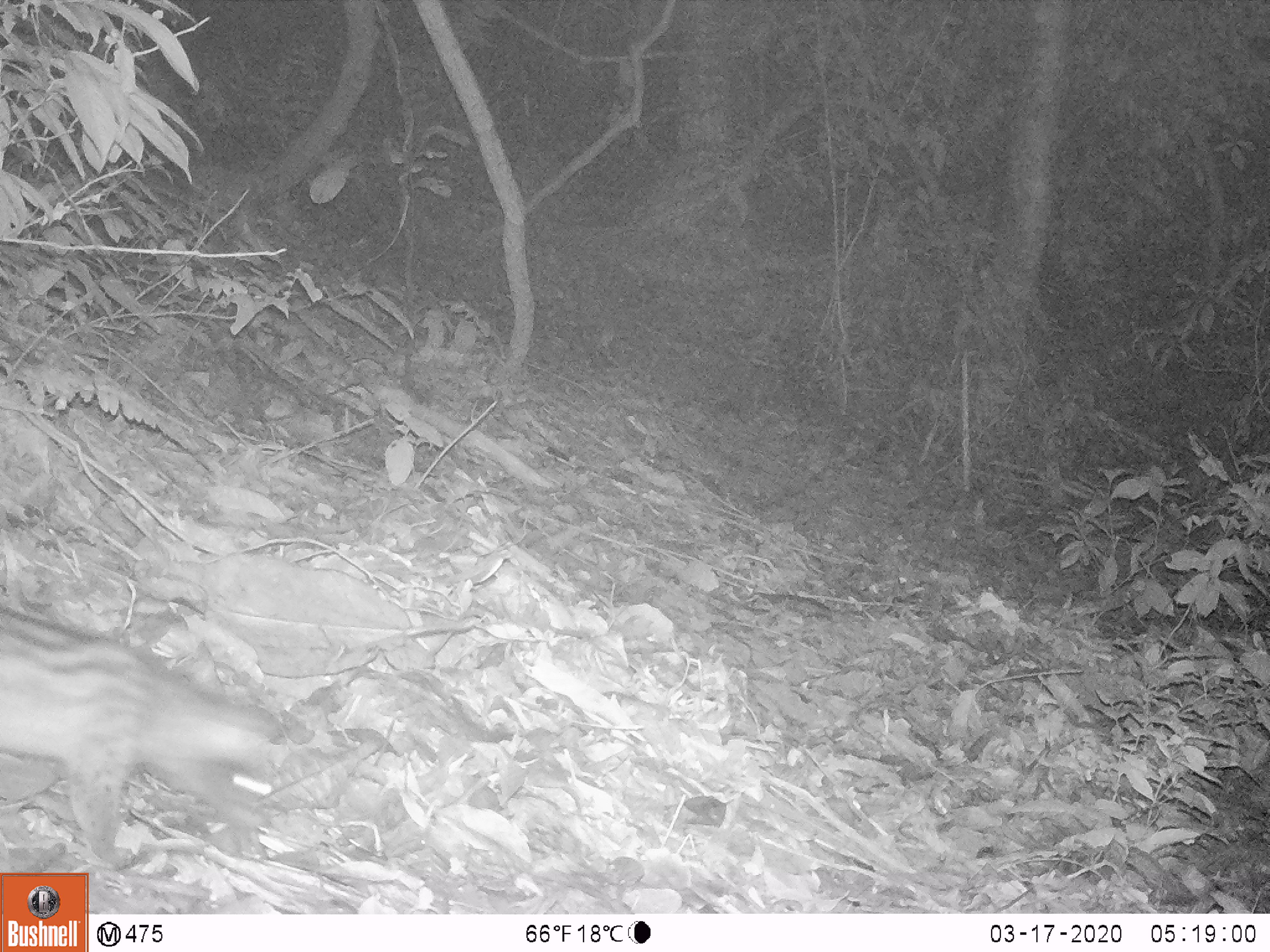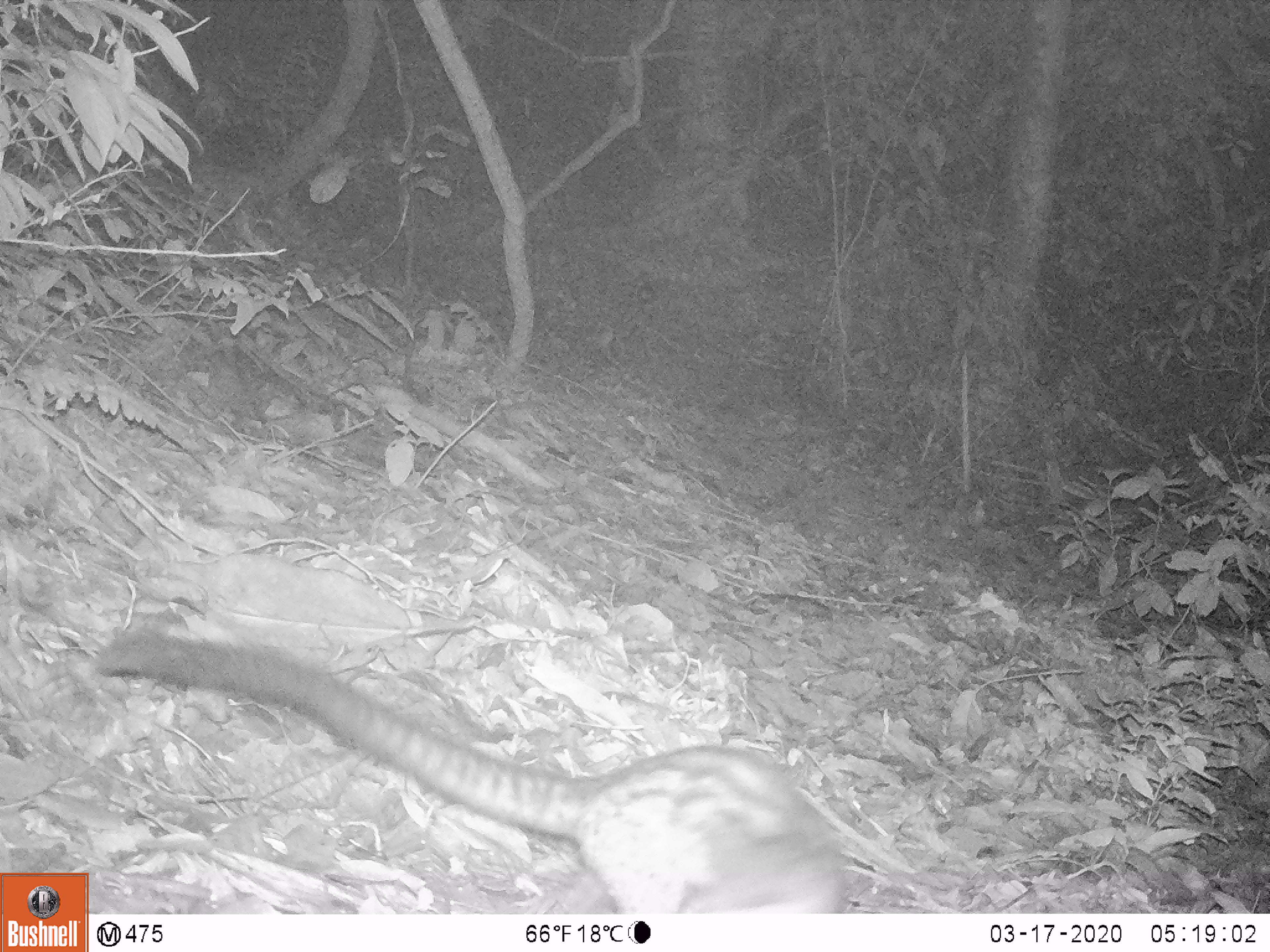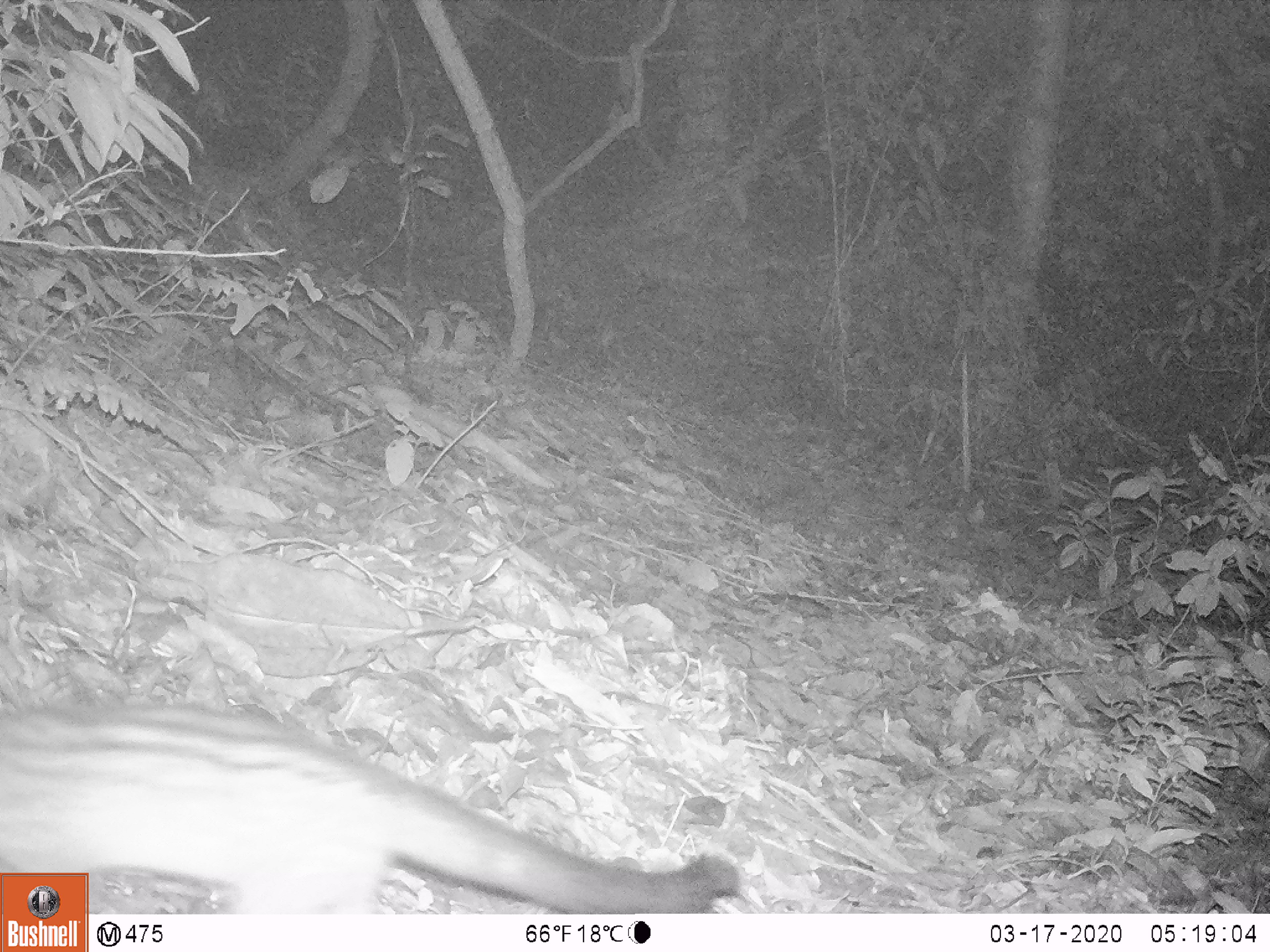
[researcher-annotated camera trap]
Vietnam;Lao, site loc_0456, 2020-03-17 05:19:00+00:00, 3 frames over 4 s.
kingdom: Animalia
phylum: Chordata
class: Mammalia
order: Carnivora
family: Viverridae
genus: Paradoxurus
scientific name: Paradoxurus hermaphroditus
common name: common palm civet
Common palm civet (Paradoxurus hermaphroditus). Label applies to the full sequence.